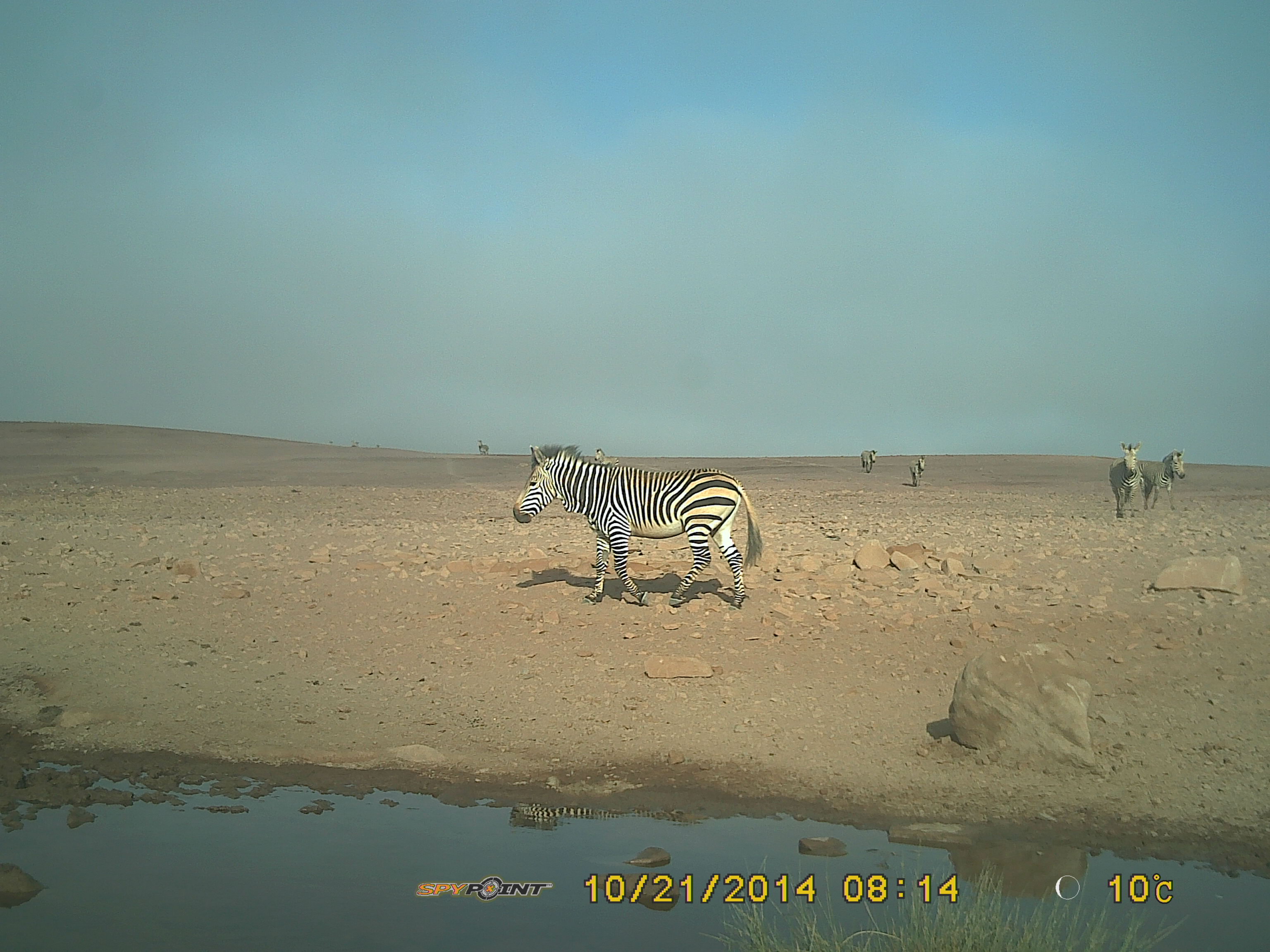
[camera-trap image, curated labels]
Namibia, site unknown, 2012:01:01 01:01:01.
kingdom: Animalia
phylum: Chordata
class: Mammalia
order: Perissodactyla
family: Equidae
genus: Equus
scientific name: Equus zebra hartmannae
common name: hartmann's mountain zebra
Equus zebra hartmannae (hartmann's mountain zebra).